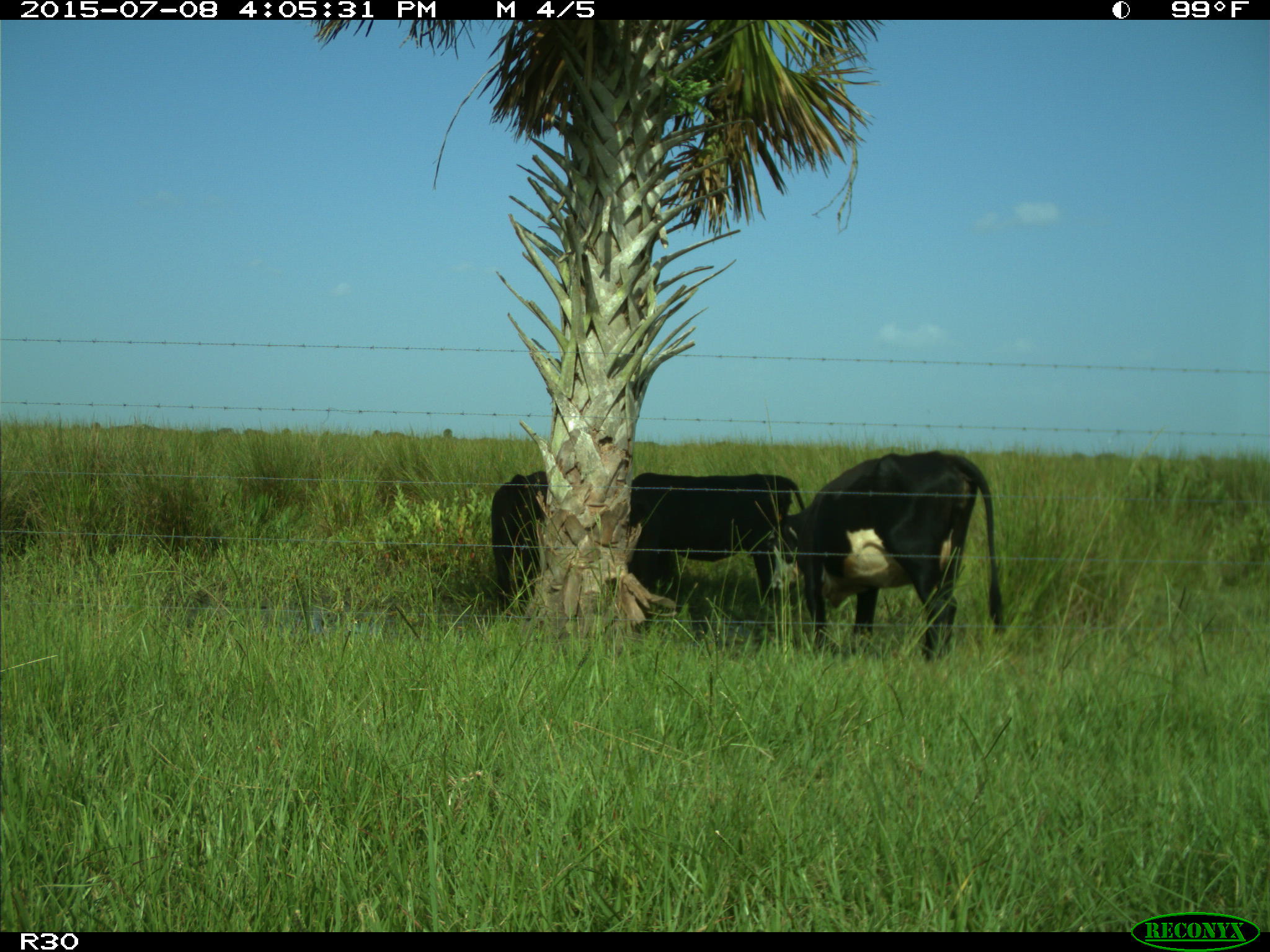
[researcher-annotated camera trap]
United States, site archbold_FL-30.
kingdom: Animalia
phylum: Chordata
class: Mammalia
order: Artiodactyla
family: Bovidae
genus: Bos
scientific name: Bos taurus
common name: domestic cow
Bos taurus (domestic cow).